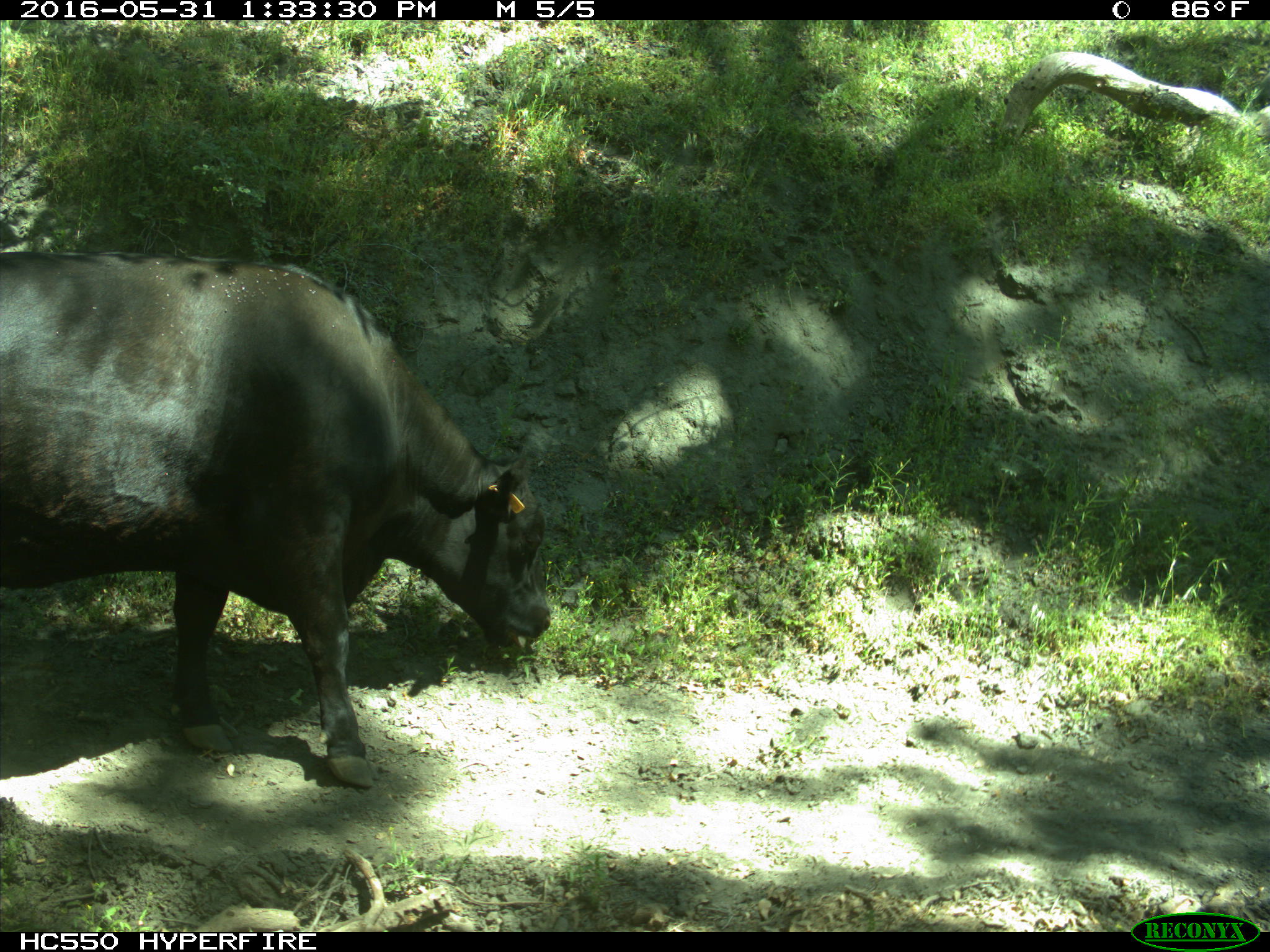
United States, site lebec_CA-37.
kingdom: Animalia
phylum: Chordata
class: Mammalia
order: Artiodactyla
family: Bovidae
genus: Bos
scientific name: Bos taurus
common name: domestic cow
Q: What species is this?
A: Bos taurus (domestic cow).